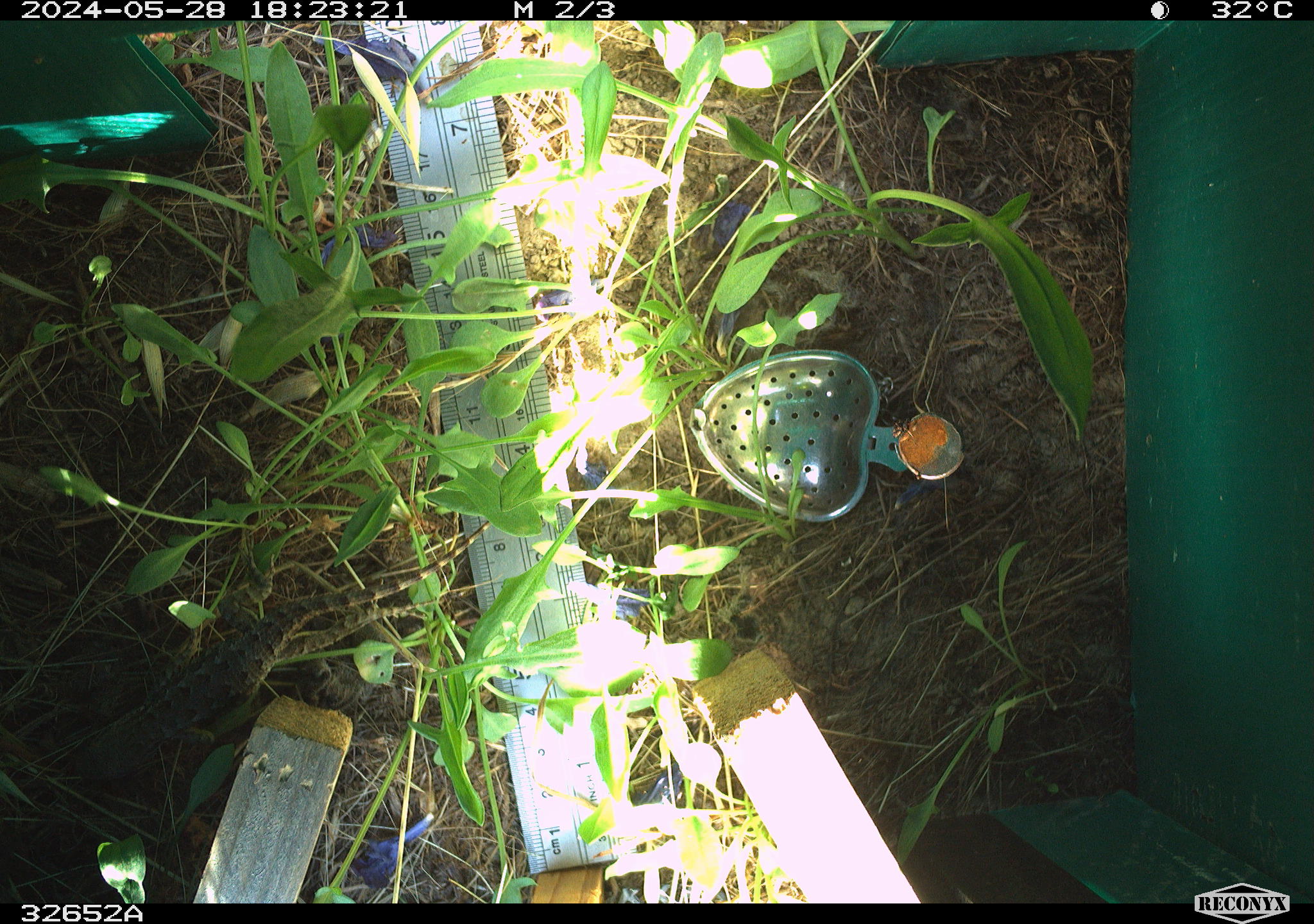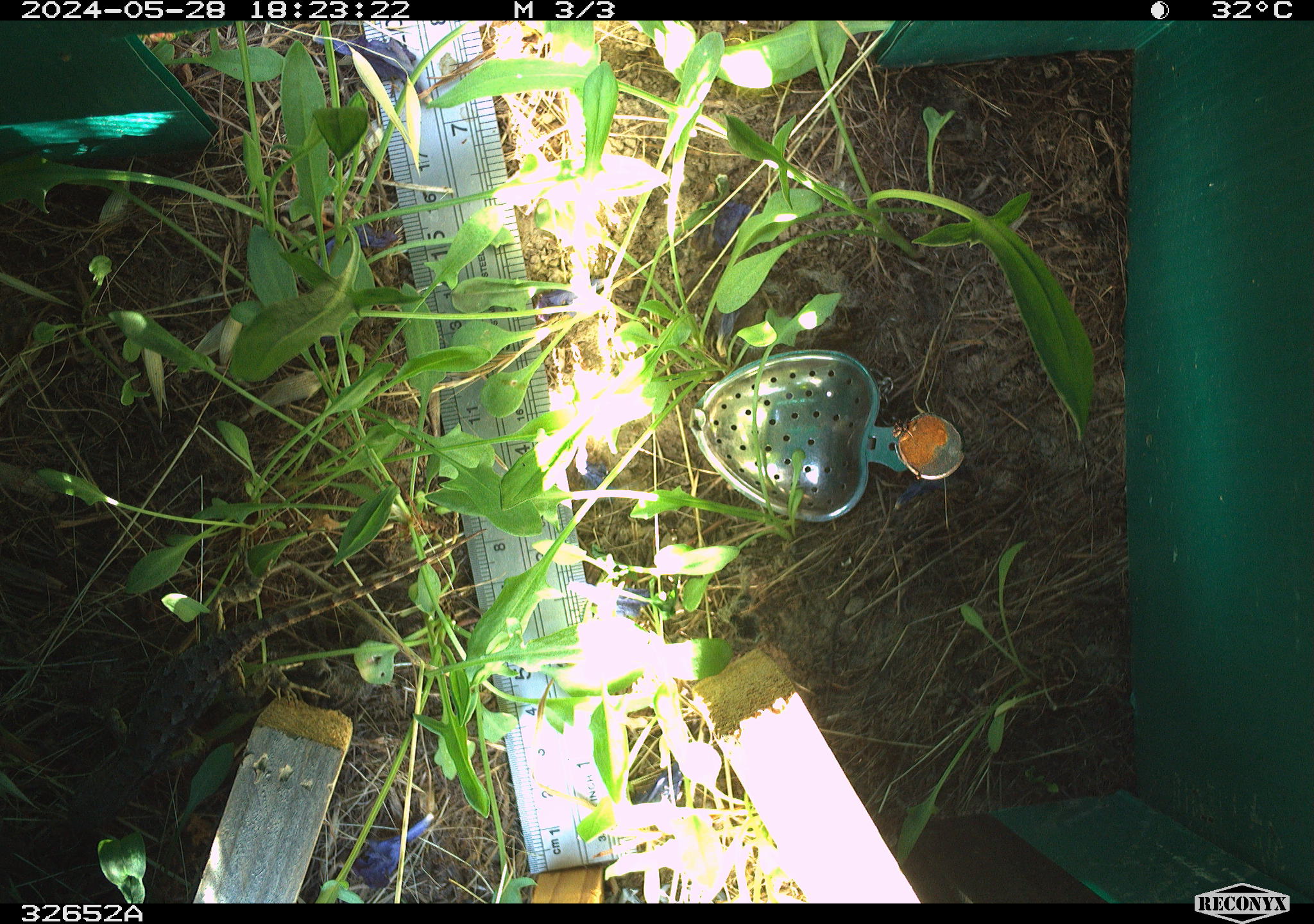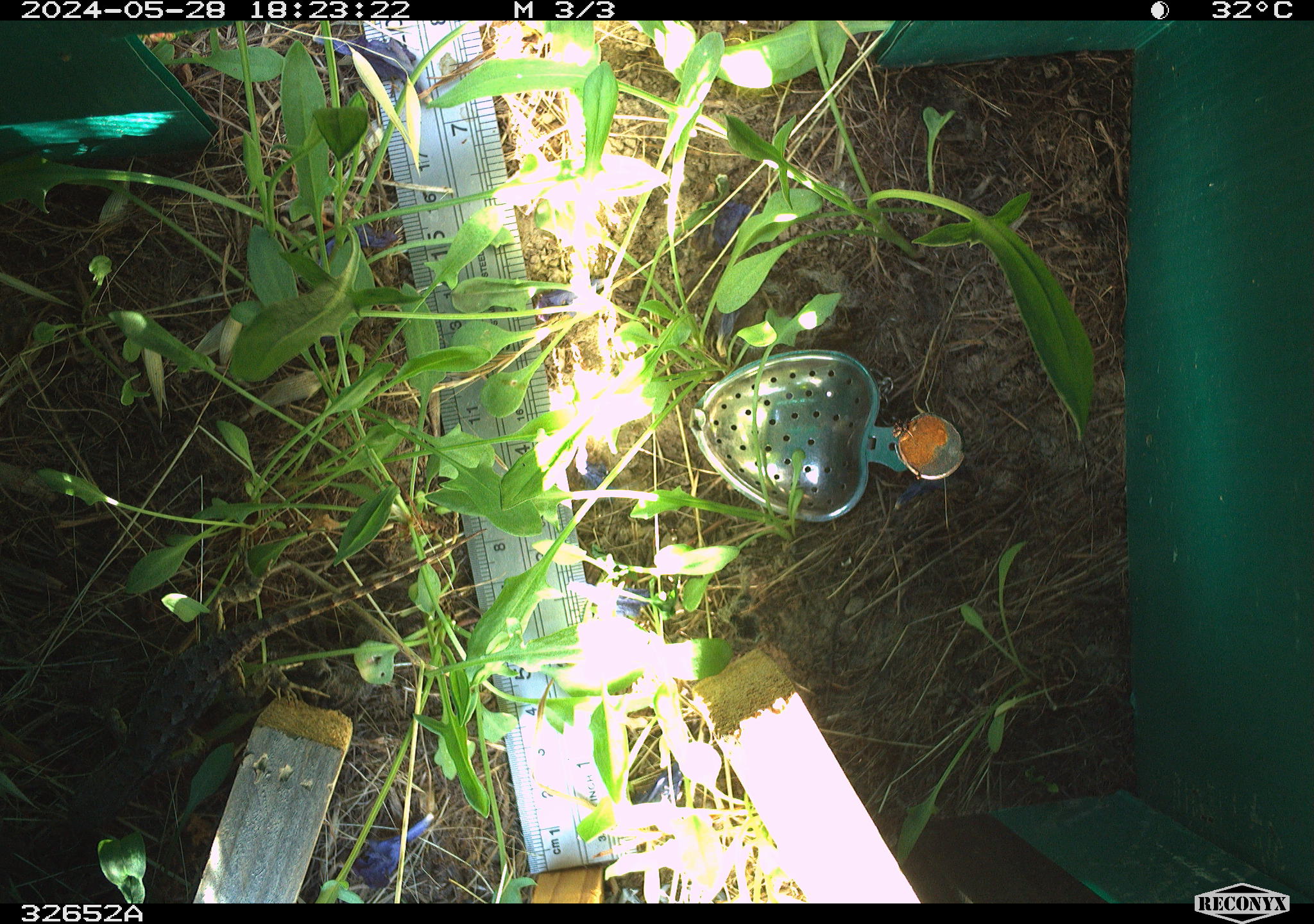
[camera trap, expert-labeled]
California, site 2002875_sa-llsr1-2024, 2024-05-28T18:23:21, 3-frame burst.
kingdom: Animalia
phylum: Chordata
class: Reptilia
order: Squamata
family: Phrynosomatidae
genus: Sceloporus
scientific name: Sceloporus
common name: spiny lizards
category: sceloporus species